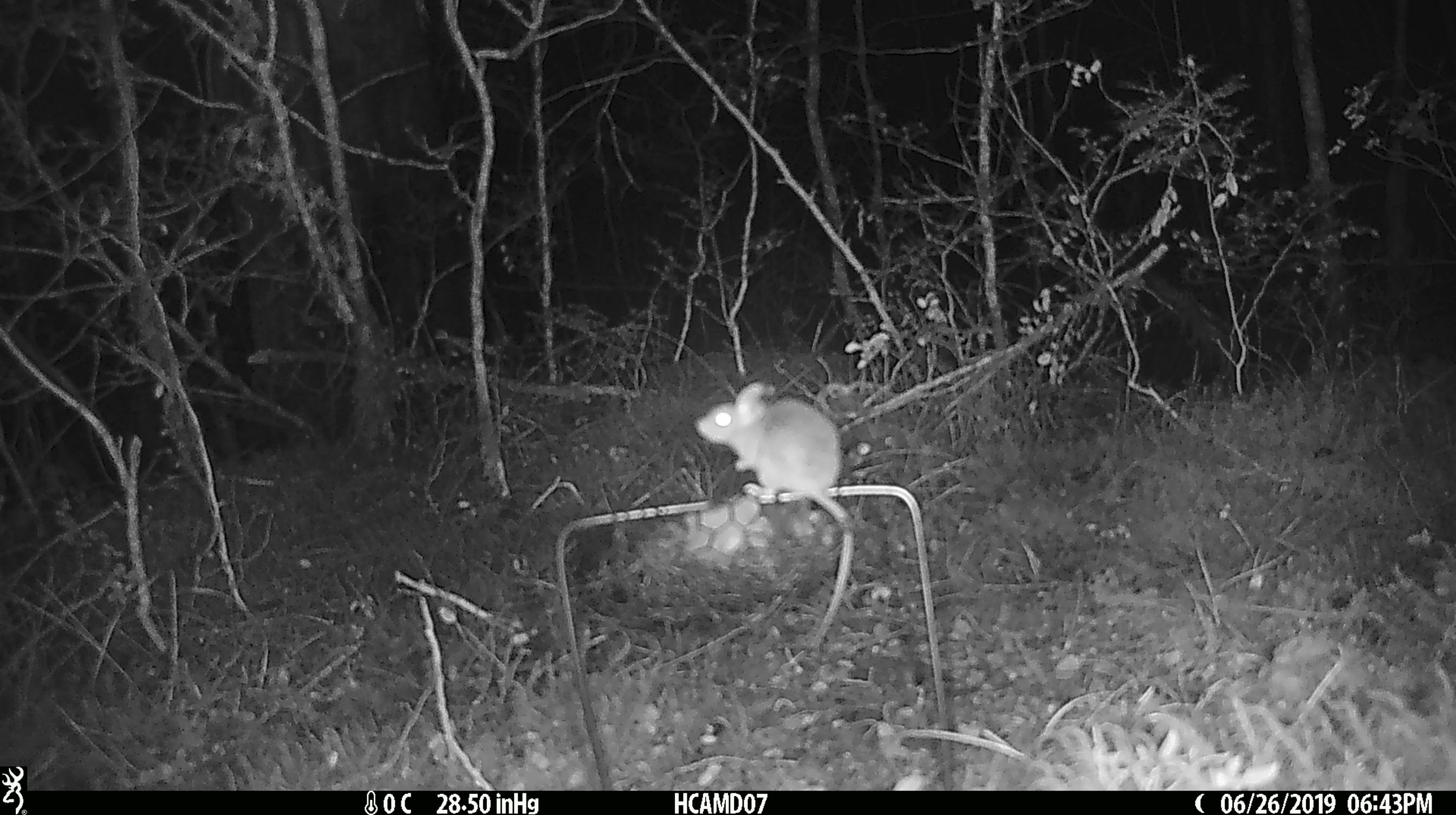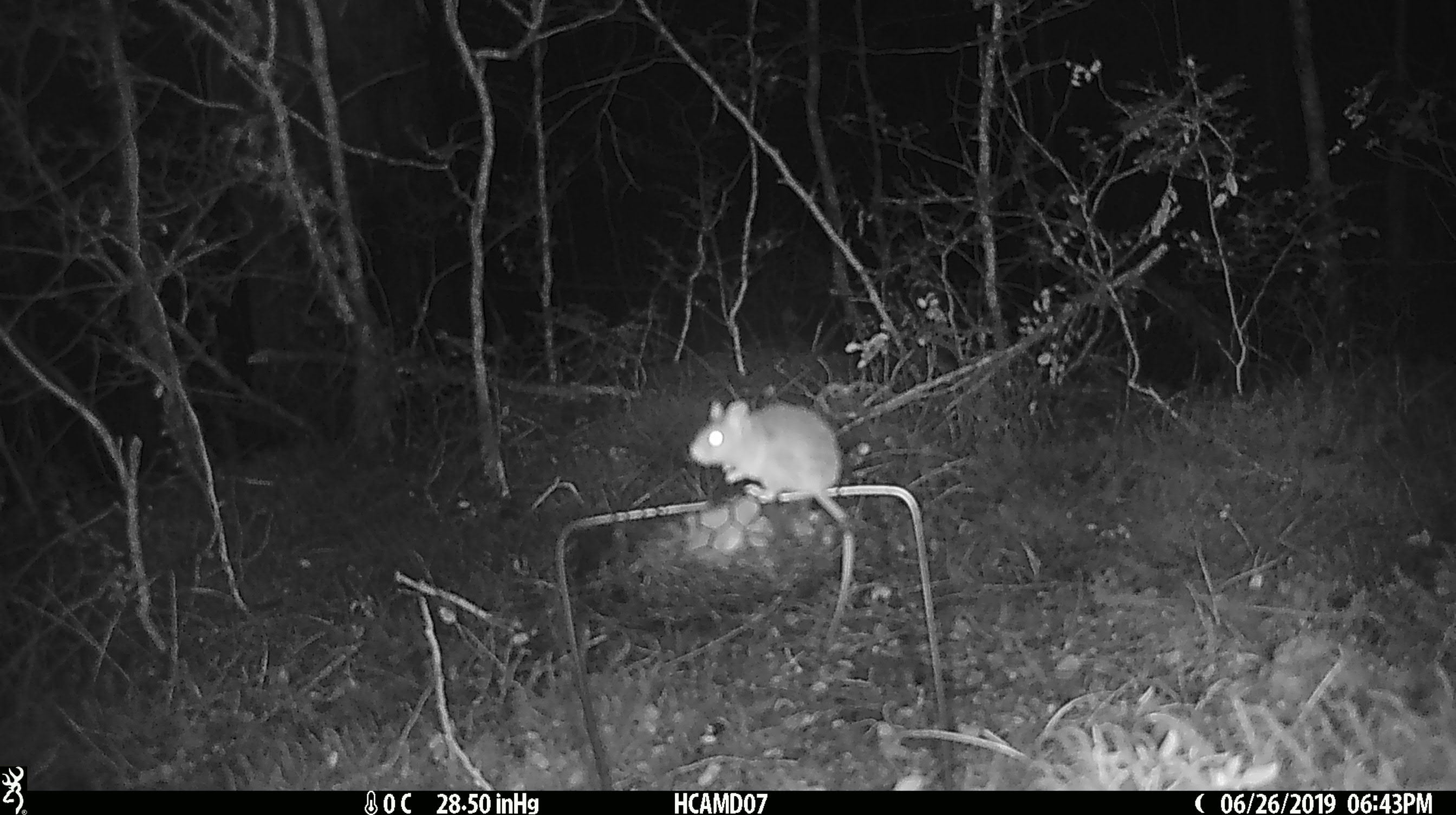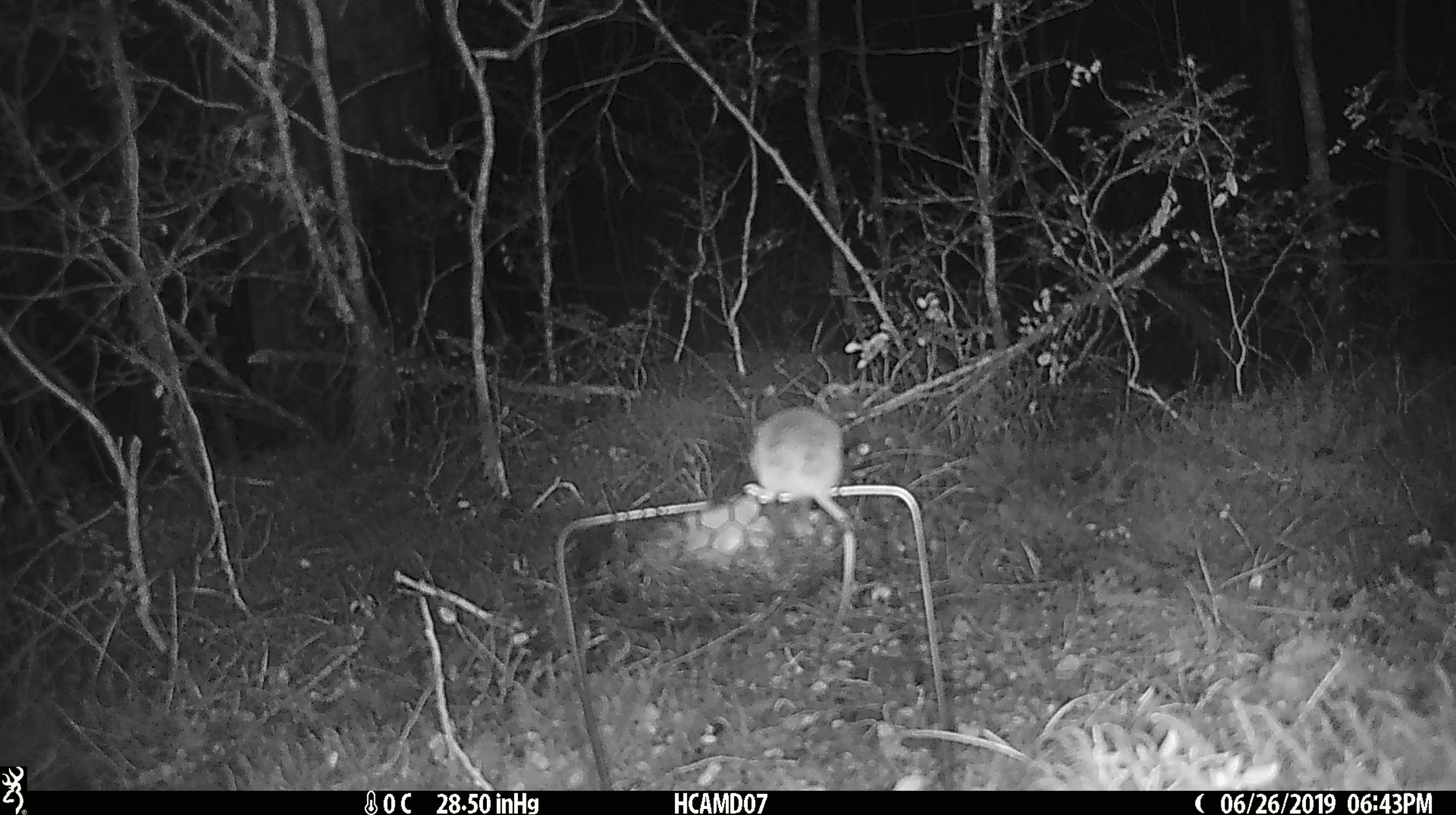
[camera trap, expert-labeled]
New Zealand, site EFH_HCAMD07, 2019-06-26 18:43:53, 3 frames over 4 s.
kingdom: Animalia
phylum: Chordata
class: Mammalia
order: Rodentia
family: Muridae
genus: Mus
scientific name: Mus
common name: mouse